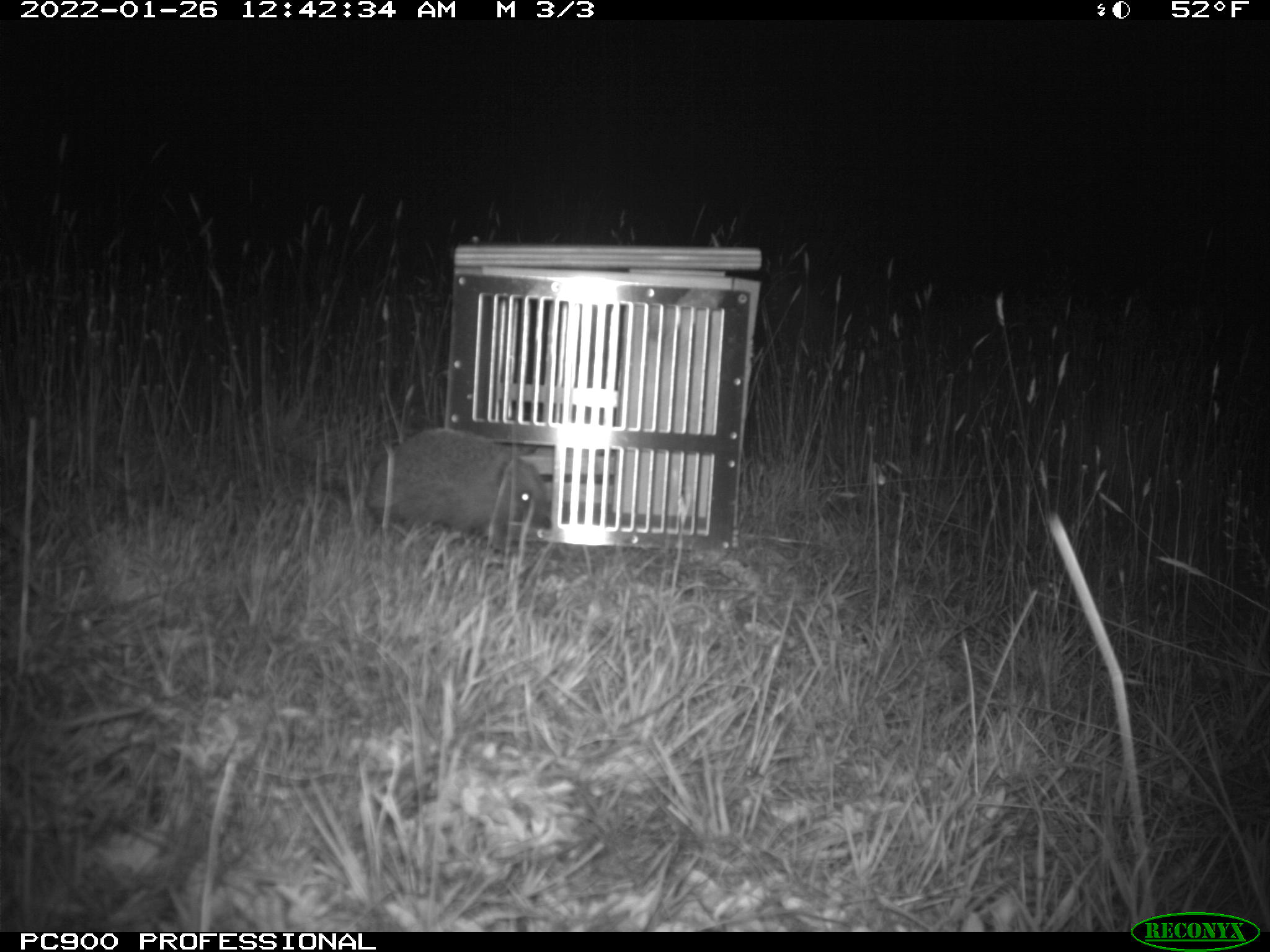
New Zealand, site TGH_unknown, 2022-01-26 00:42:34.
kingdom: Animalia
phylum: Chordata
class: Mammalia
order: Eulipotyphla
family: Erinaceidae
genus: Erinaceus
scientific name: Erinaceus europaeus europaeus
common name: european hedgehog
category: hedgehog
Hedgehog (european hedgehog) (Erinaceus europaeus europaeus).